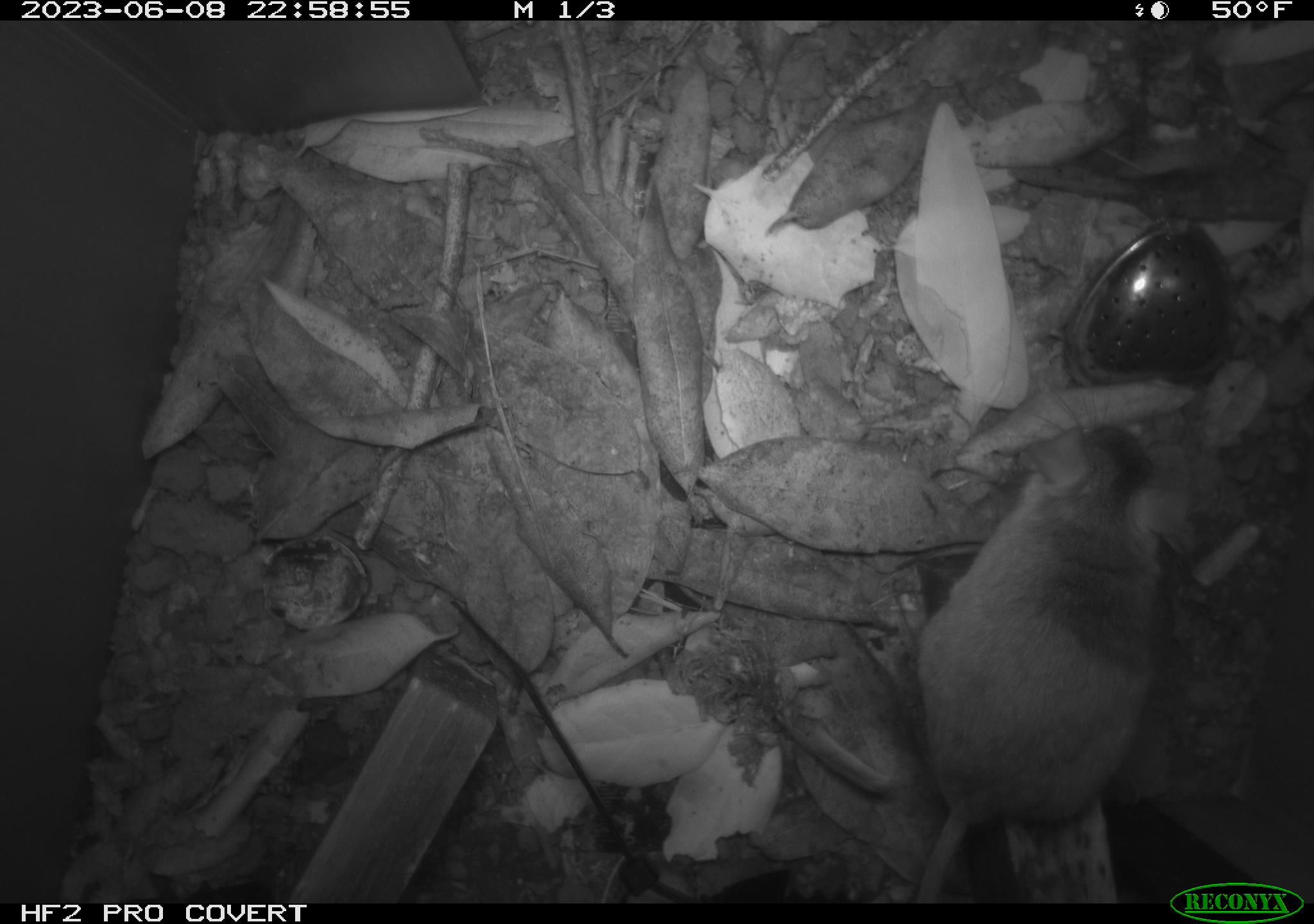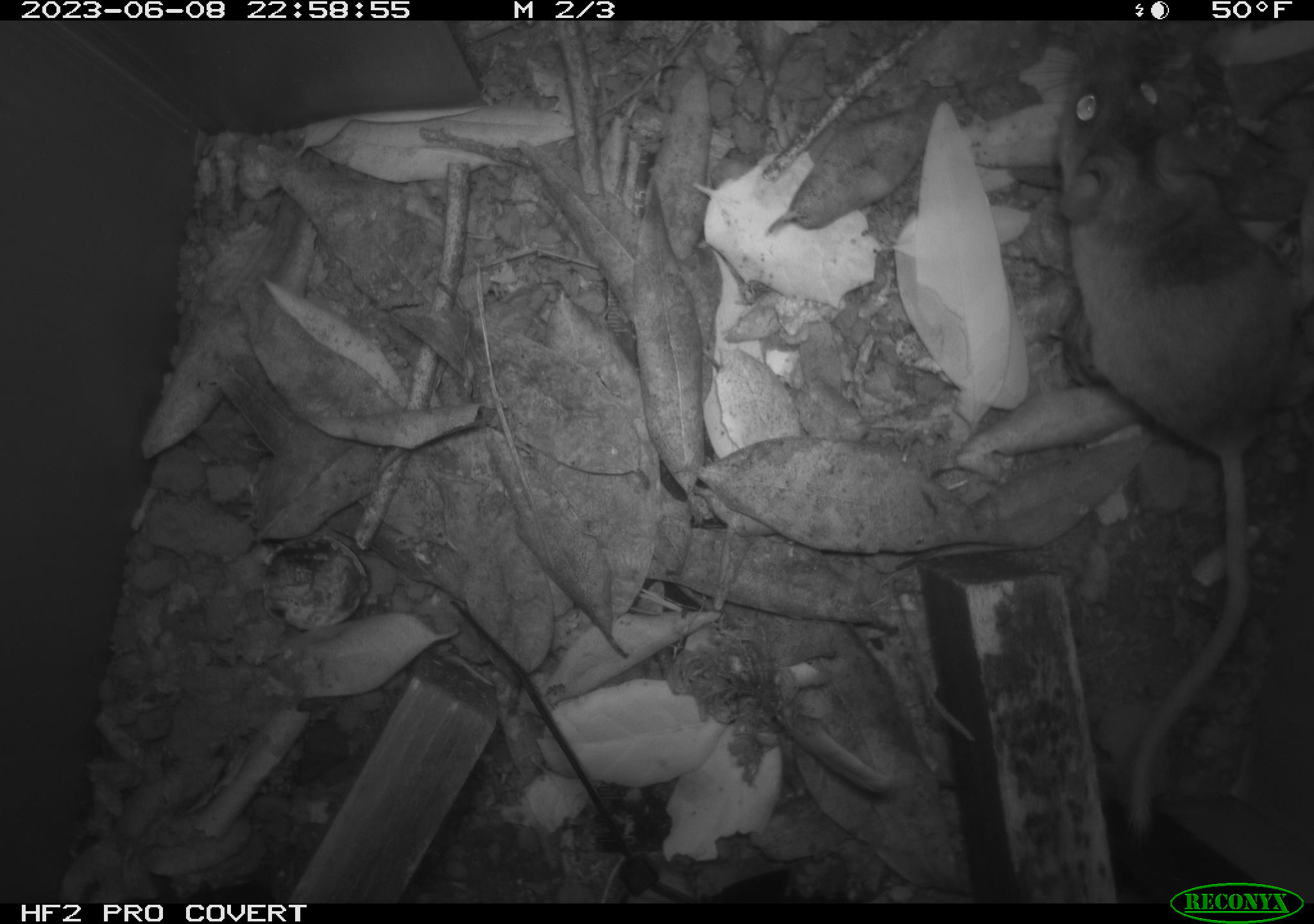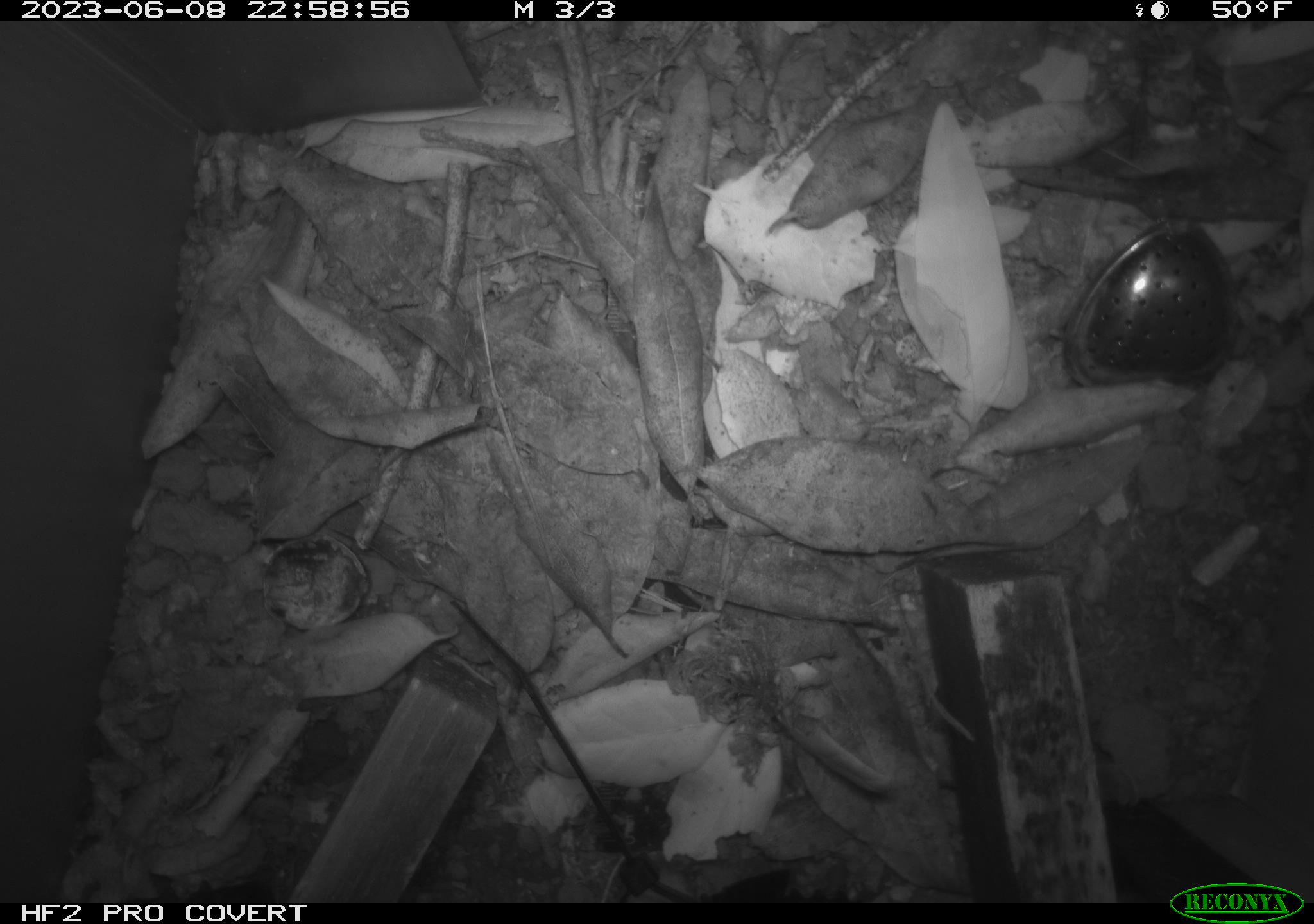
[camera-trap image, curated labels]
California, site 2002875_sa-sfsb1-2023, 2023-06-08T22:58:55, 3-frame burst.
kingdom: Animalia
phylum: Chordata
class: Mammalia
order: Rodentia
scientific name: Rodentia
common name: mouse species